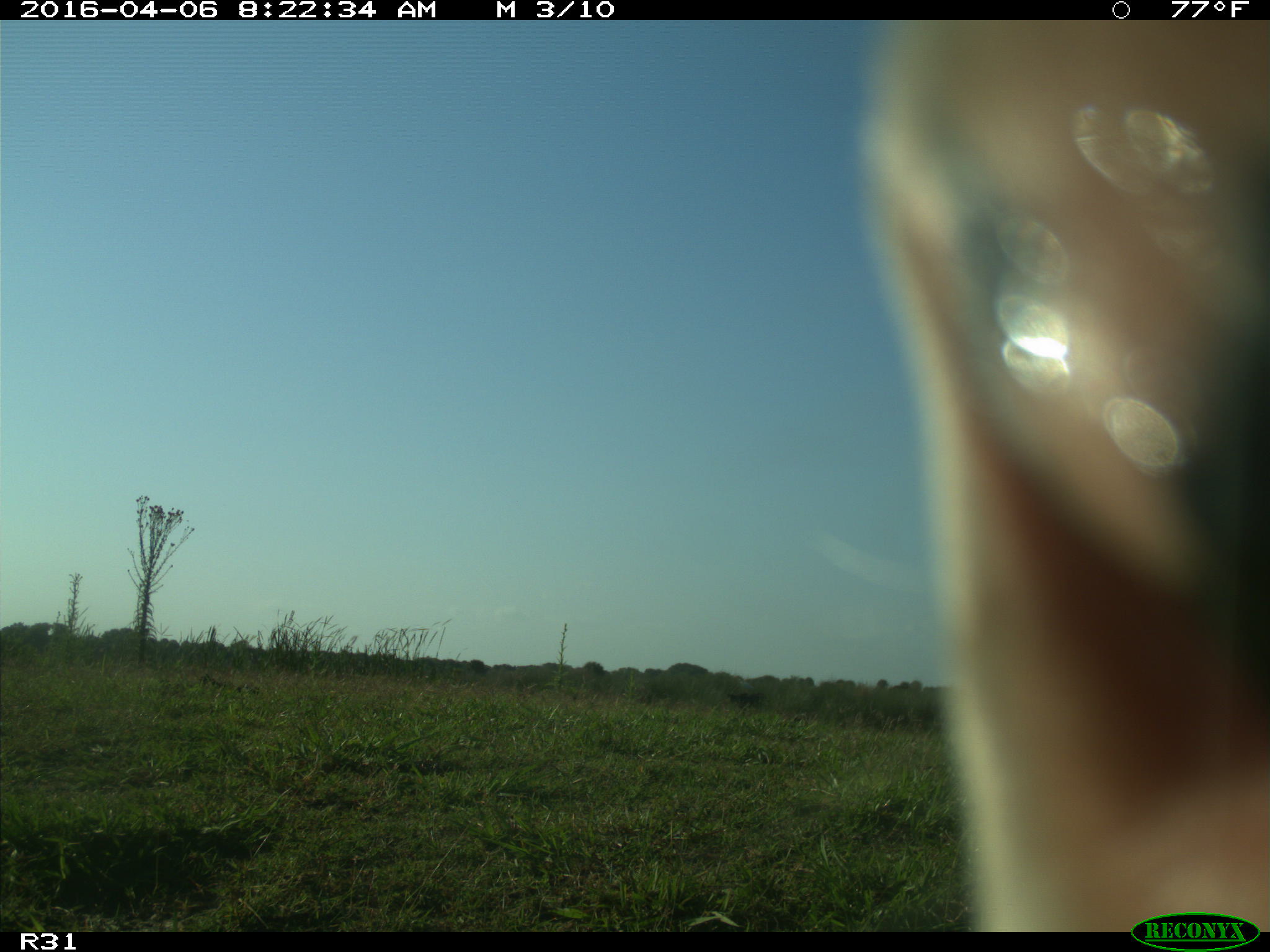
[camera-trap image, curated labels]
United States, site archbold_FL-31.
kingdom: Animalia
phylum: Chordata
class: Mammalia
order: Artiodactyla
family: Bovidae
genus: Bos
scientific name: Bos taurus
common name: domestic cow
Bos taurus (domestic cow).